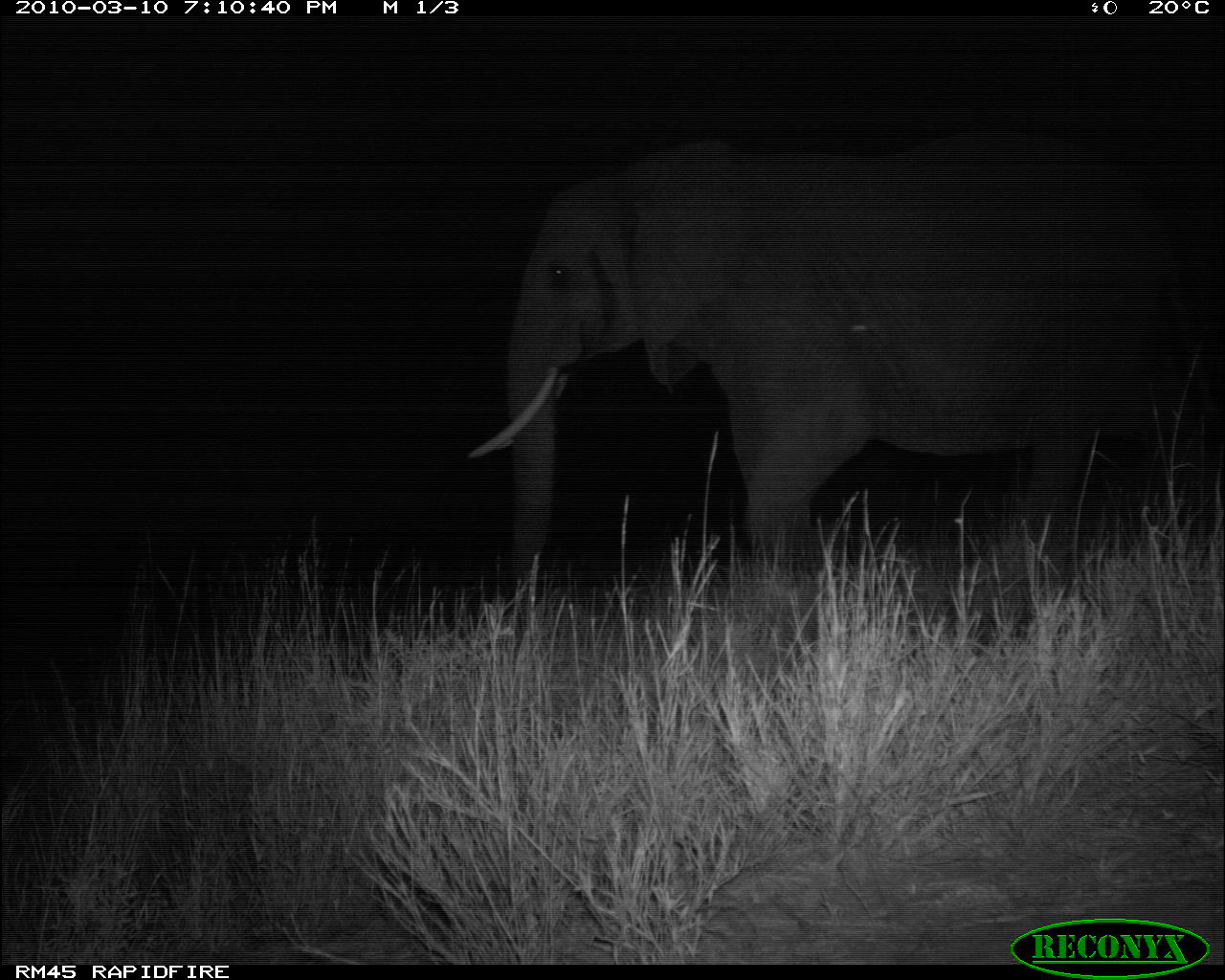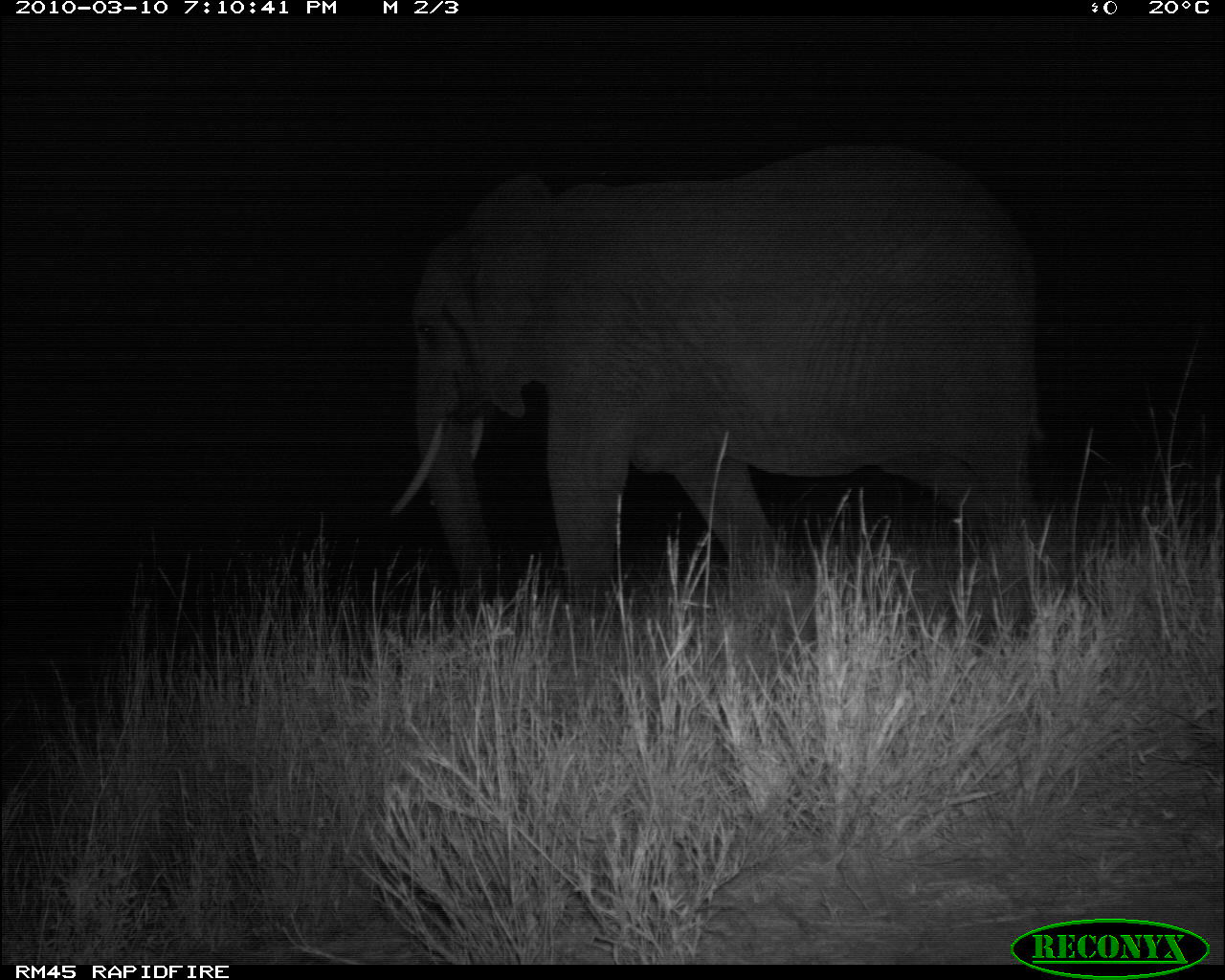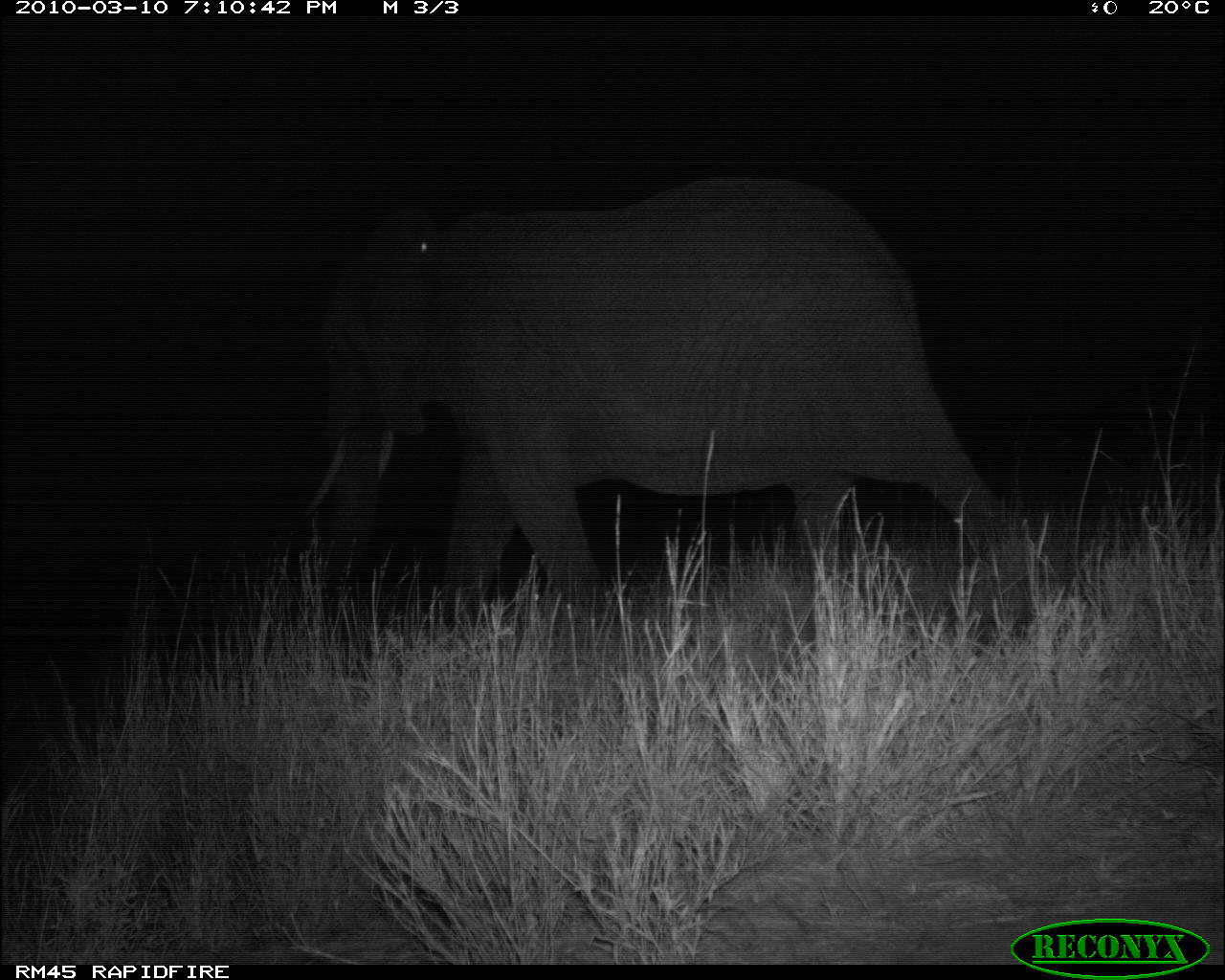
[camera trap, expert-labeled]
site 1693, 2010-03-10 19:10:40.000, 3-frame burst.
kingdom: Animalia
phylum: Chordata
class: Mammalia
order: Proboscidea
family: Elephantidae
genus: Loxodonta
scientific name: Loxodonta africana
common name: african bush elephant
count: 1